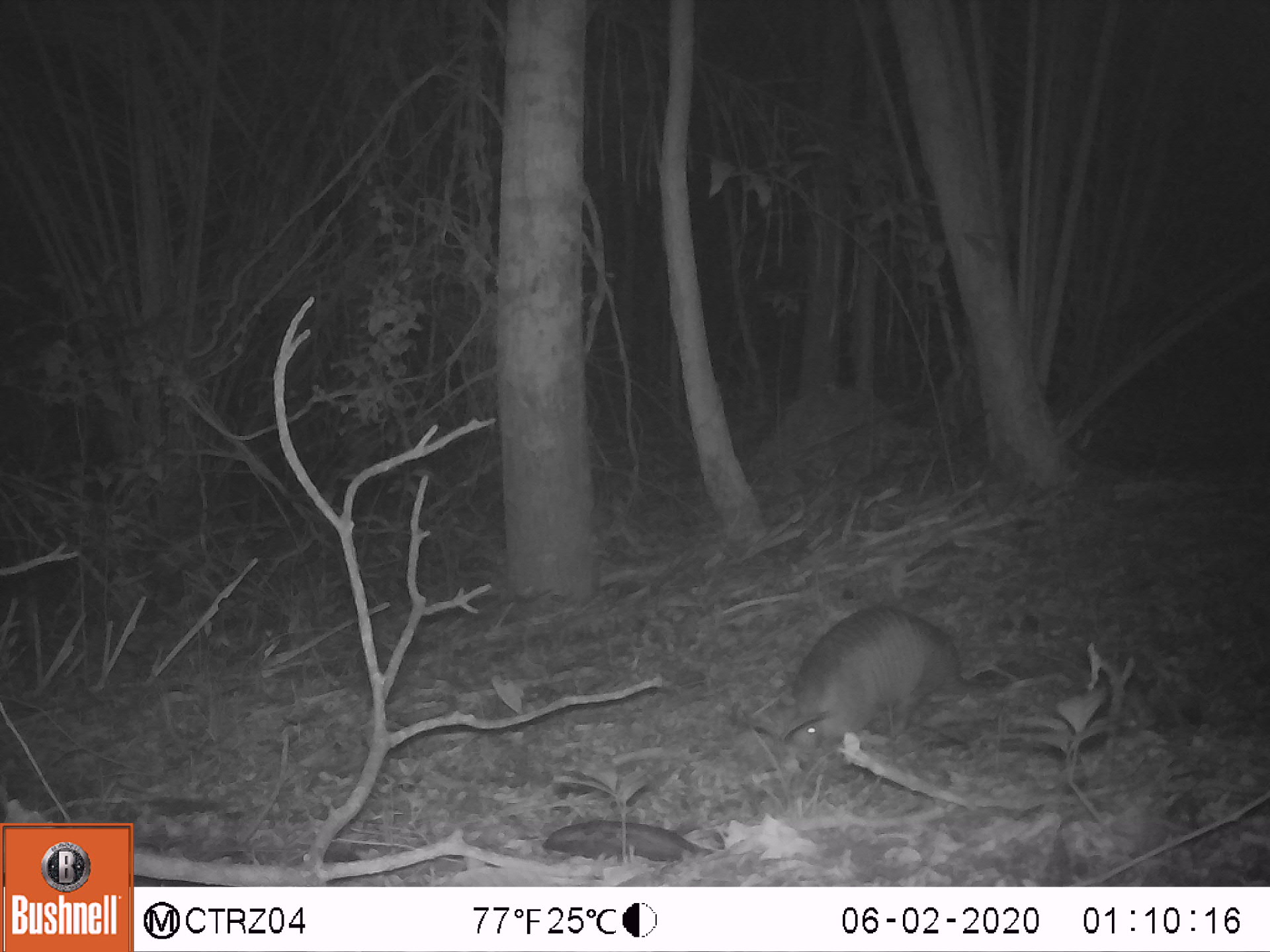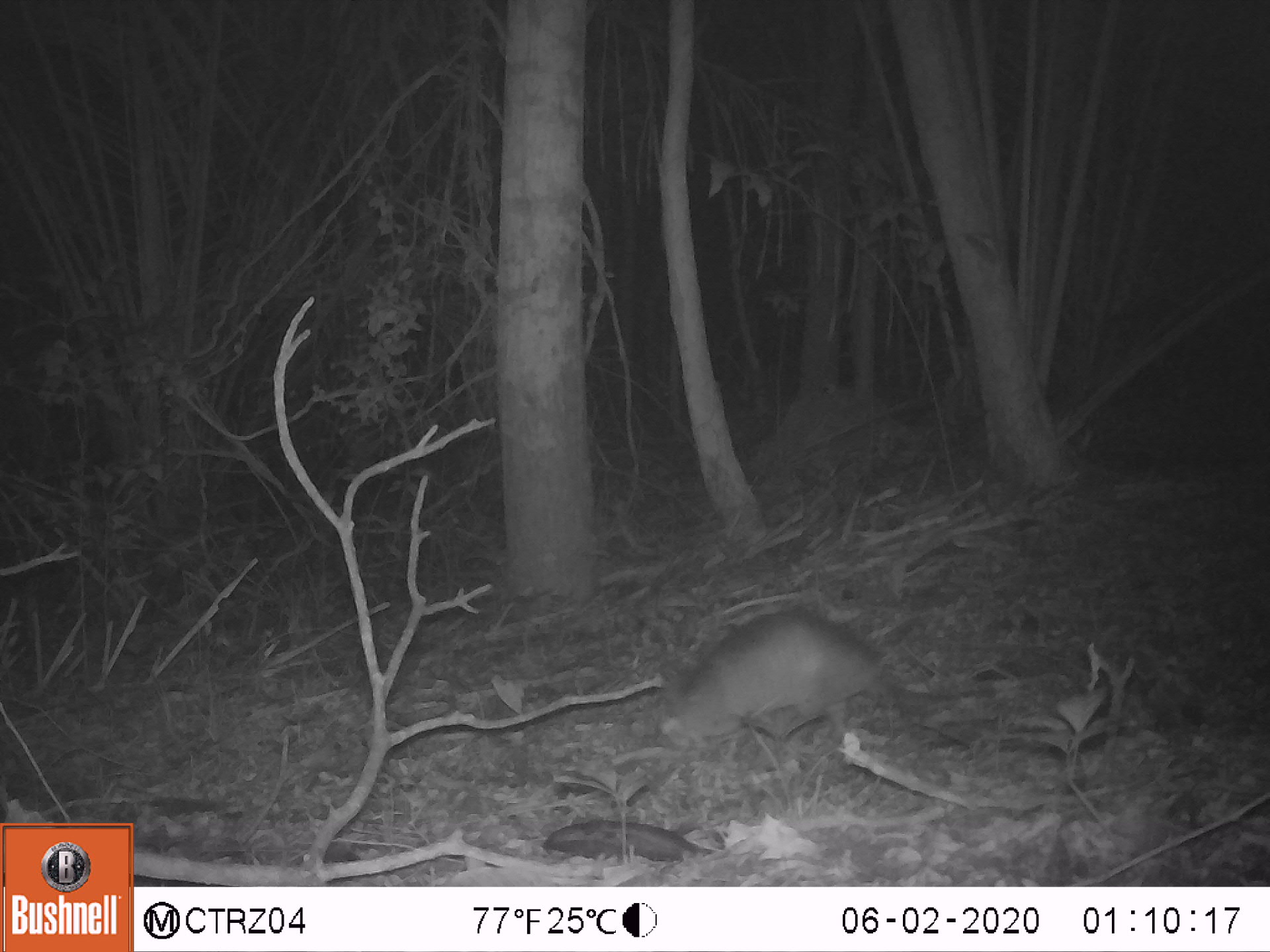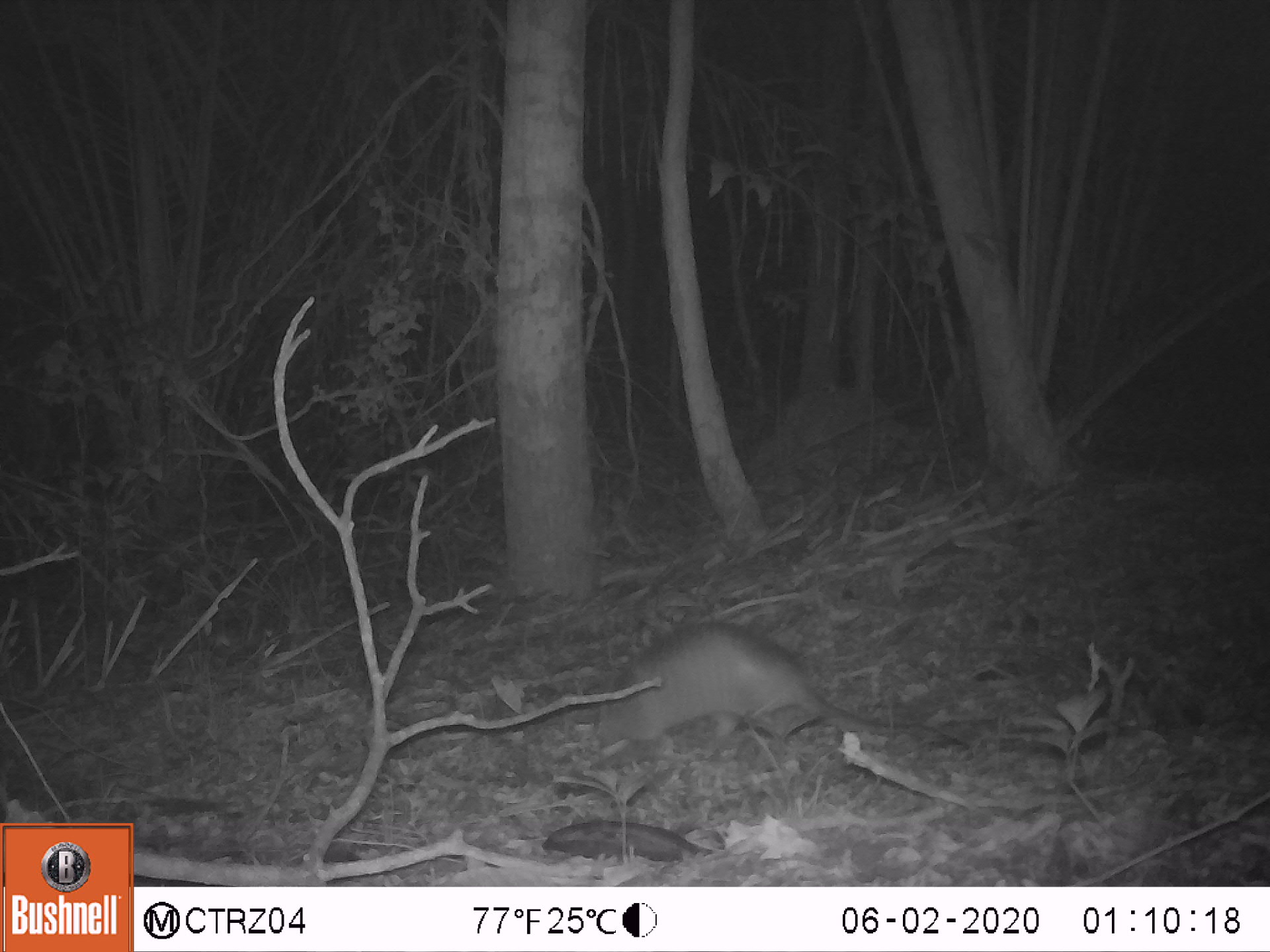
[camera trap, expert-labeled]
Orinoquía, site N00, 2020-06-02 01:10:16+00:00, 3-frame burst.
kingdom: Animalia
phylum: Chordata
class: Mammalia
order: Cingulata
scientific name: Cingulata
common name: armadillo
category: unknown armadillo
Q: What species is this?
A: Unknown armadillo (armadillo) (Cingulata).